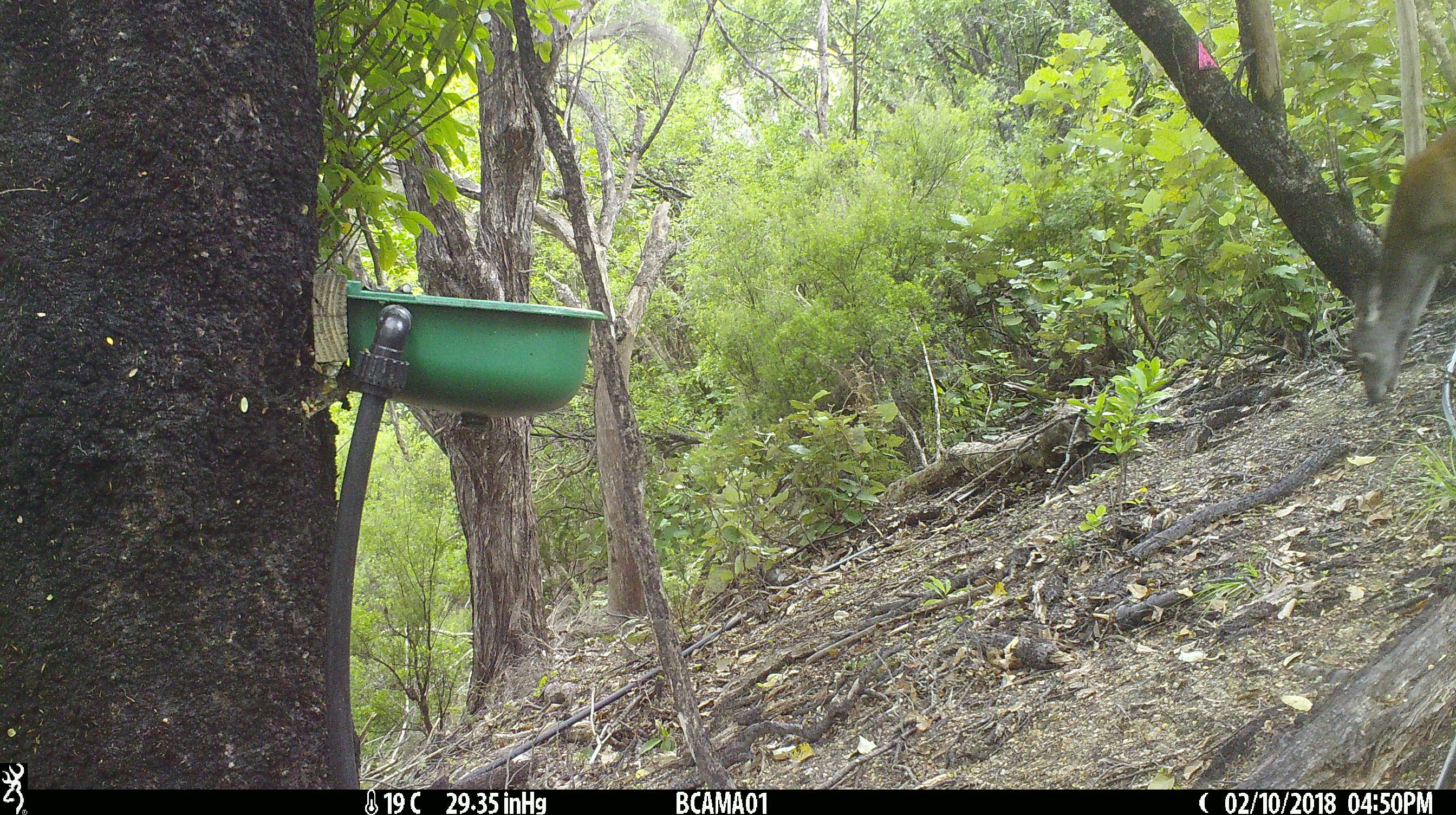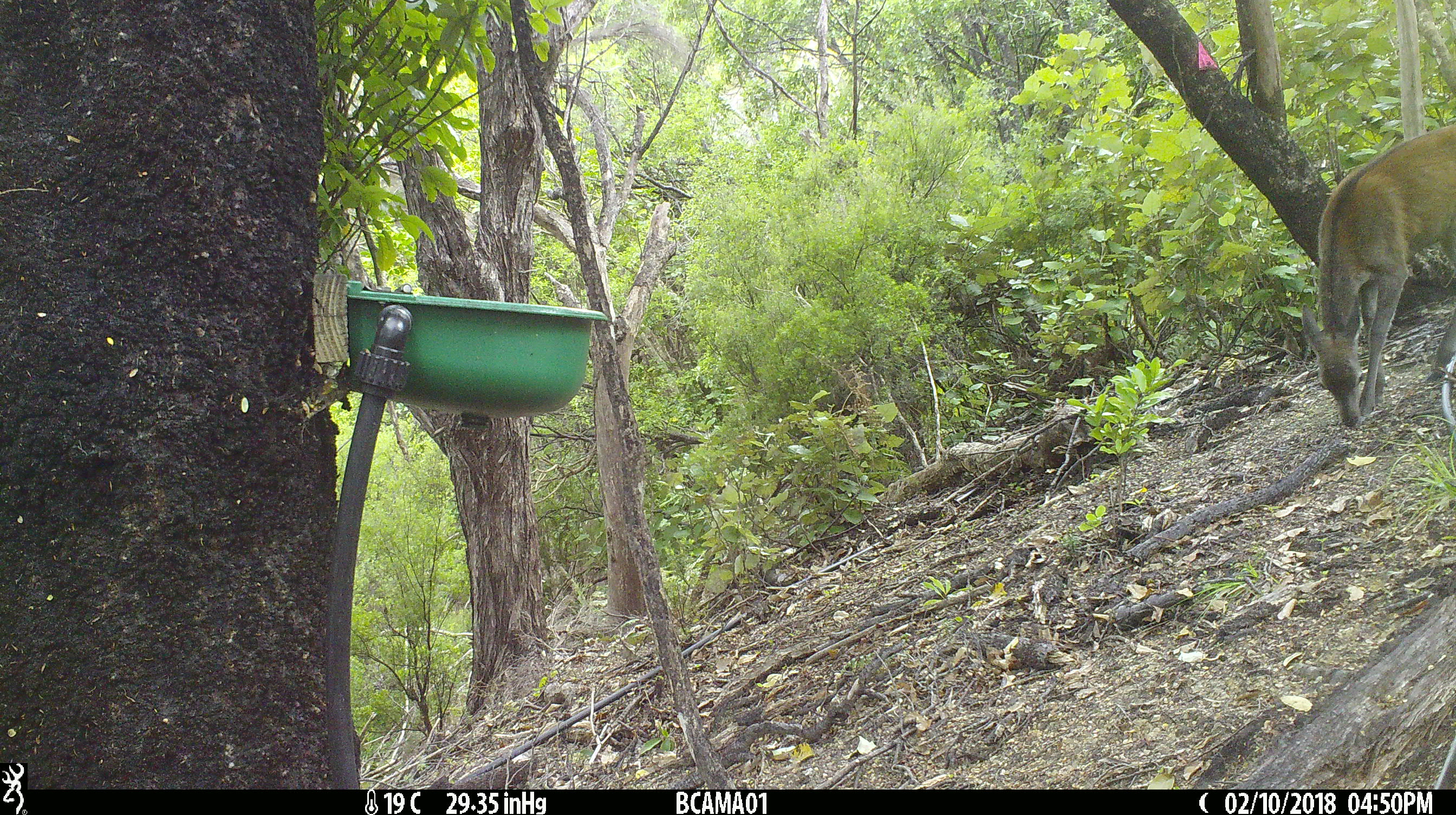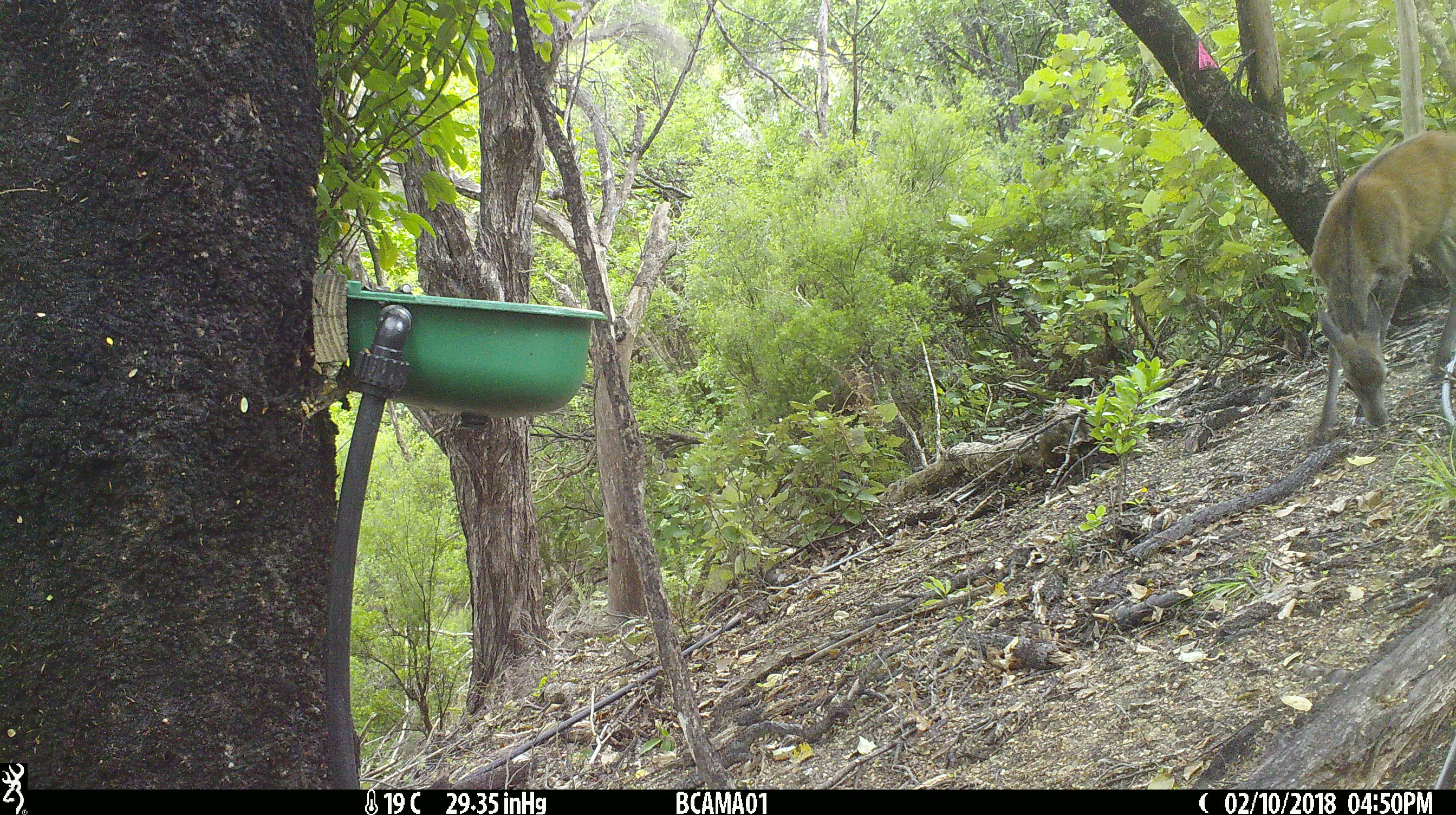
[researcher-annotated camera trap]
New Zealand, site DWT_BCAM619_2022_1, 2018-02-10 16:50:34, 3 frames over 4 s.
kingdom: Animalia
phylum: Chordata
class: Mammalia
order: Artiodactyla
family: Cervidae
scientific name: Cervidae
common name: deer